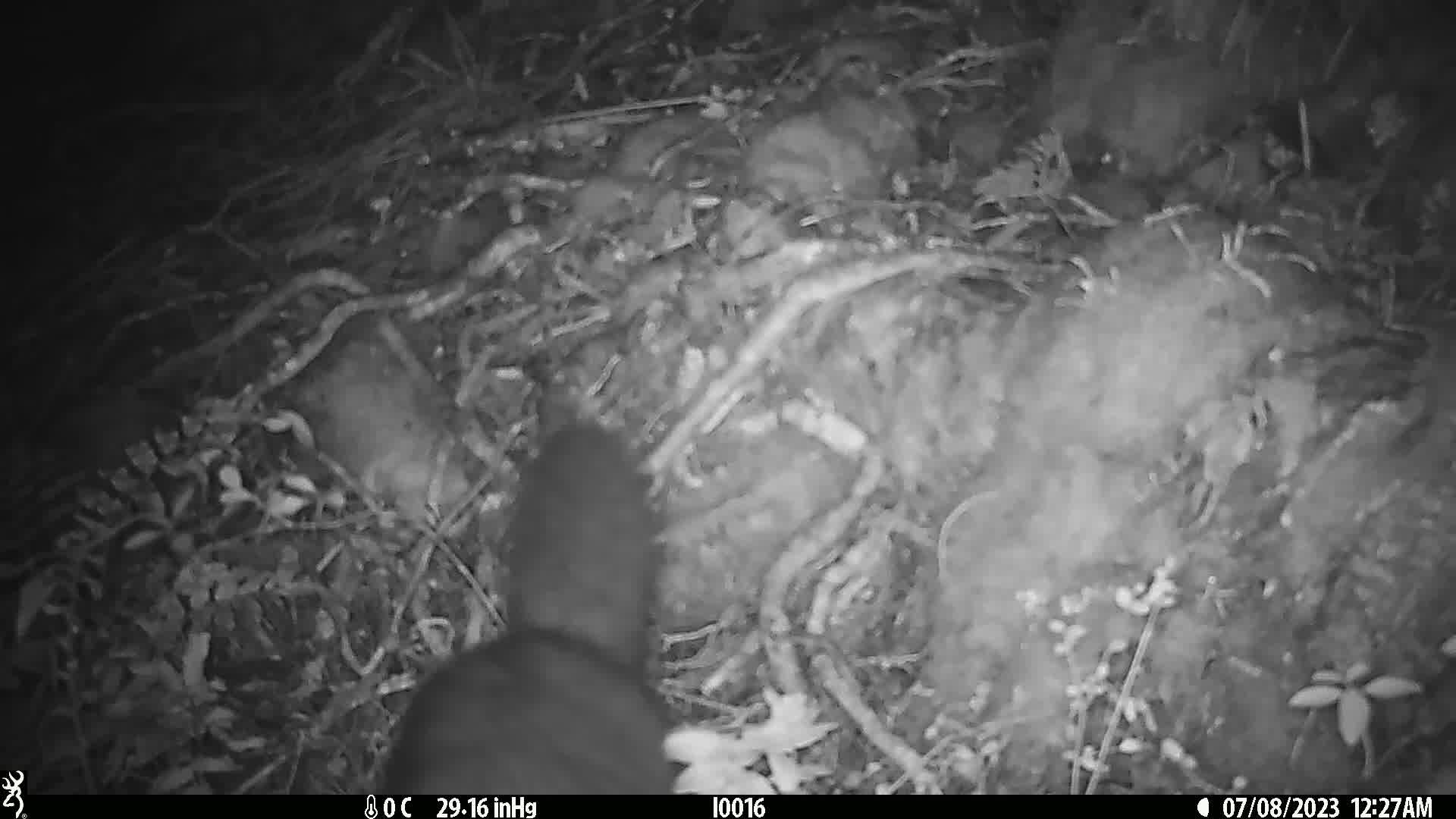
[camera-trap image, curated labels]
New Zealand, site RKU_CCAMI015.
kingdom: Animalia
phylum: Chordata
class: Mammalia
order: Diprotodontia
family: Phalangeridae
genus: Trichosurus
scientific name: Trichosurus vulpecula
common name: common brushtail possum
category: possum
Possum (common brushtail possum) (Trichosurus vulpecula).